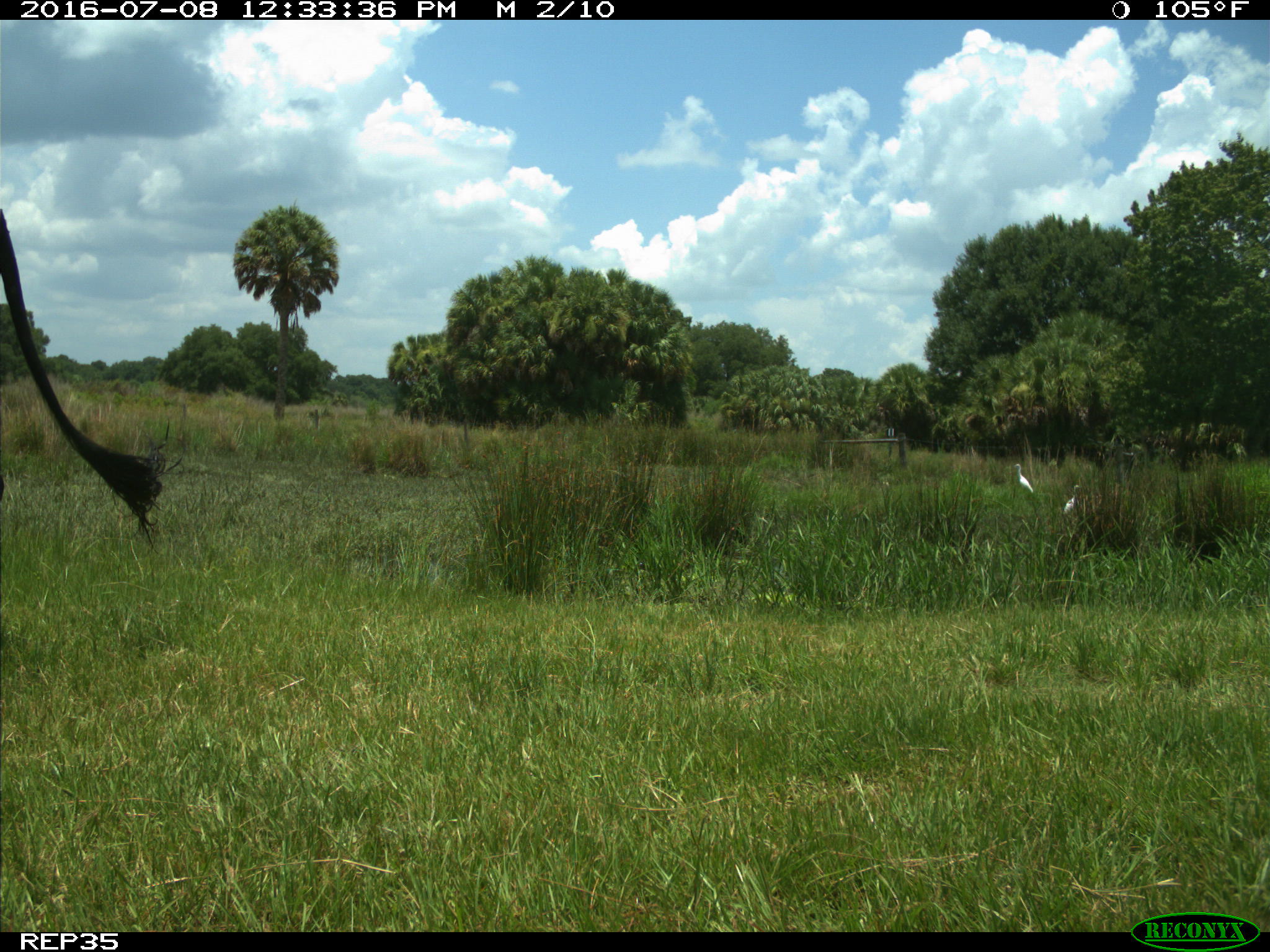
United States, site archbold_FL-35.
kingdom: Animalia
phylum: Chordata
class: Mammalia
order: Artiodactyla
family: Bovidae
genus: Bos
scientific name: Bos taurus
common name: domestic cow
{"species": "Bos taurus (domestic cow)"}